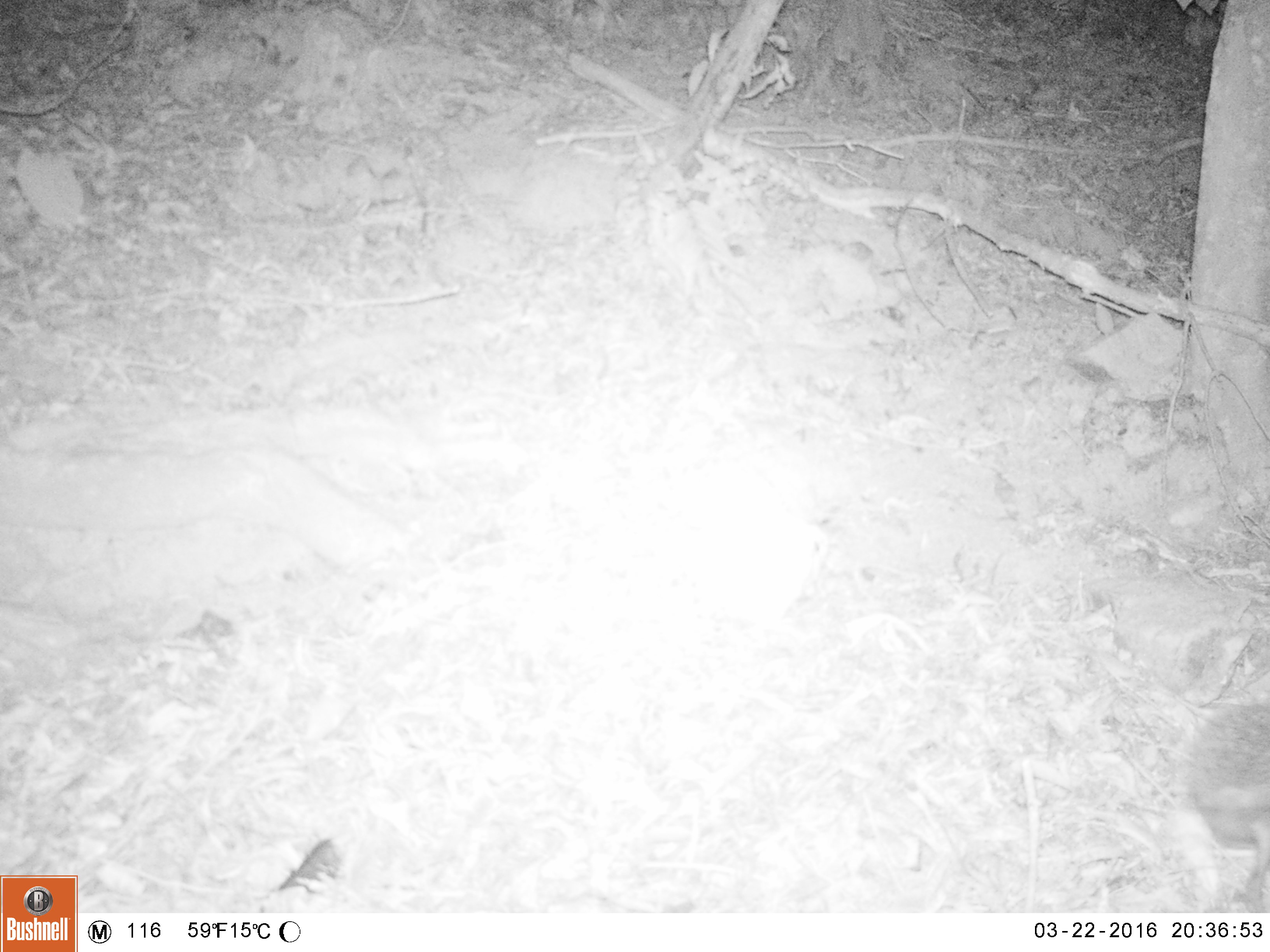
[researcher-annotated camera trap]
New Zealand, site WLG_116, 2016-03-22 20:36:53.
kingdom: Animalia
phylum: Chordata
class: Mammalia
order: Eulipotyphla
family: Erinaceidae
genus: Erinaceus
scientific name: Erinaceus europaeus europaeus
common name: european hedgehog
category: hedgehog